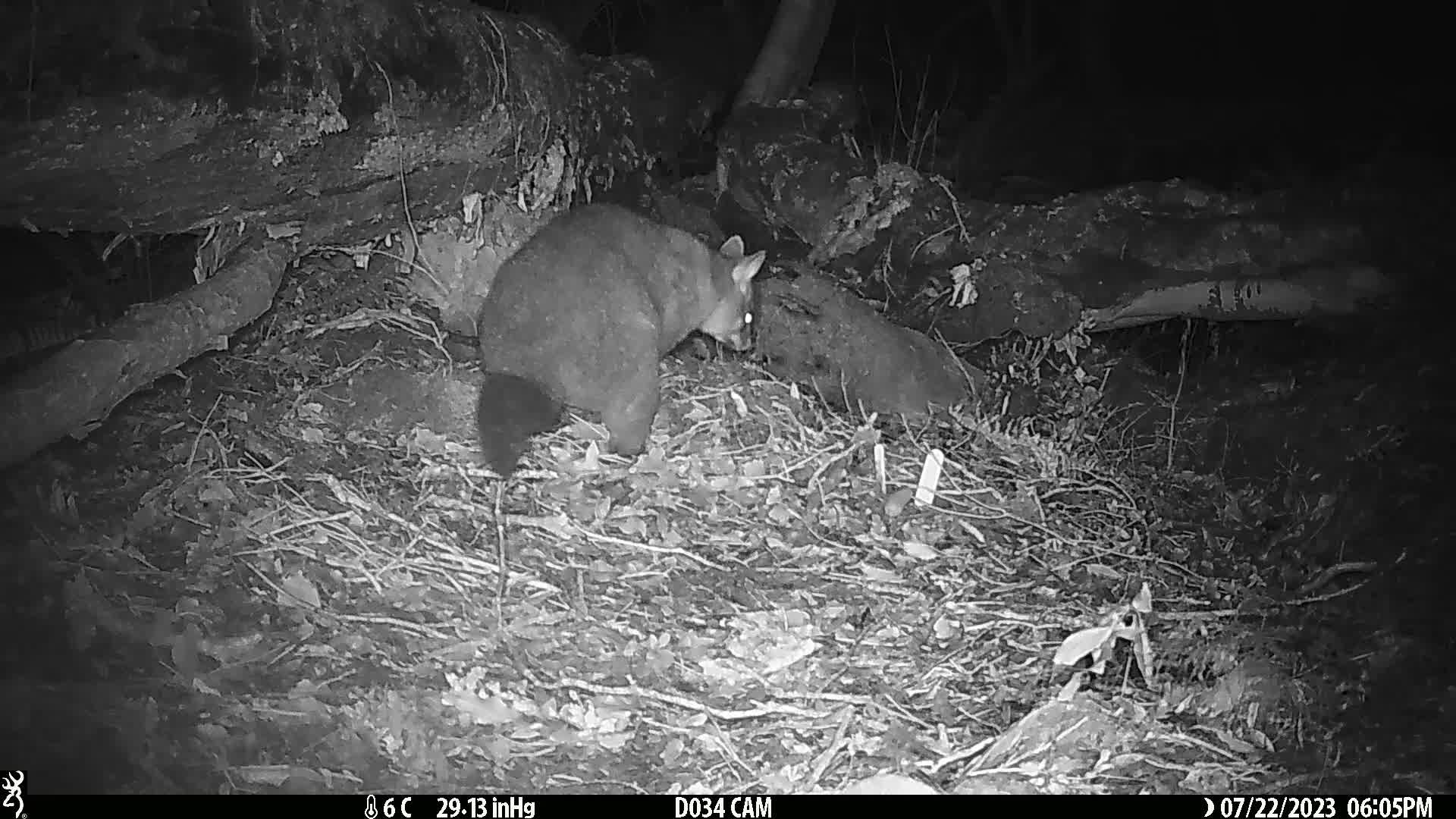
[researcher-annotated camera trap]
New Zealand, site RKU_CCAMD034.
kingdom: Animalia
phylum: Chordata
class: Mammalia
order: Diprotodontia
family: Phalangeridae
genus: Trichosurus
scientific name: Trichosurus vulpecula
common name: common brushtail possum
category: possum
Possum (common brushtail possum) (Trichosurus vulpecula).